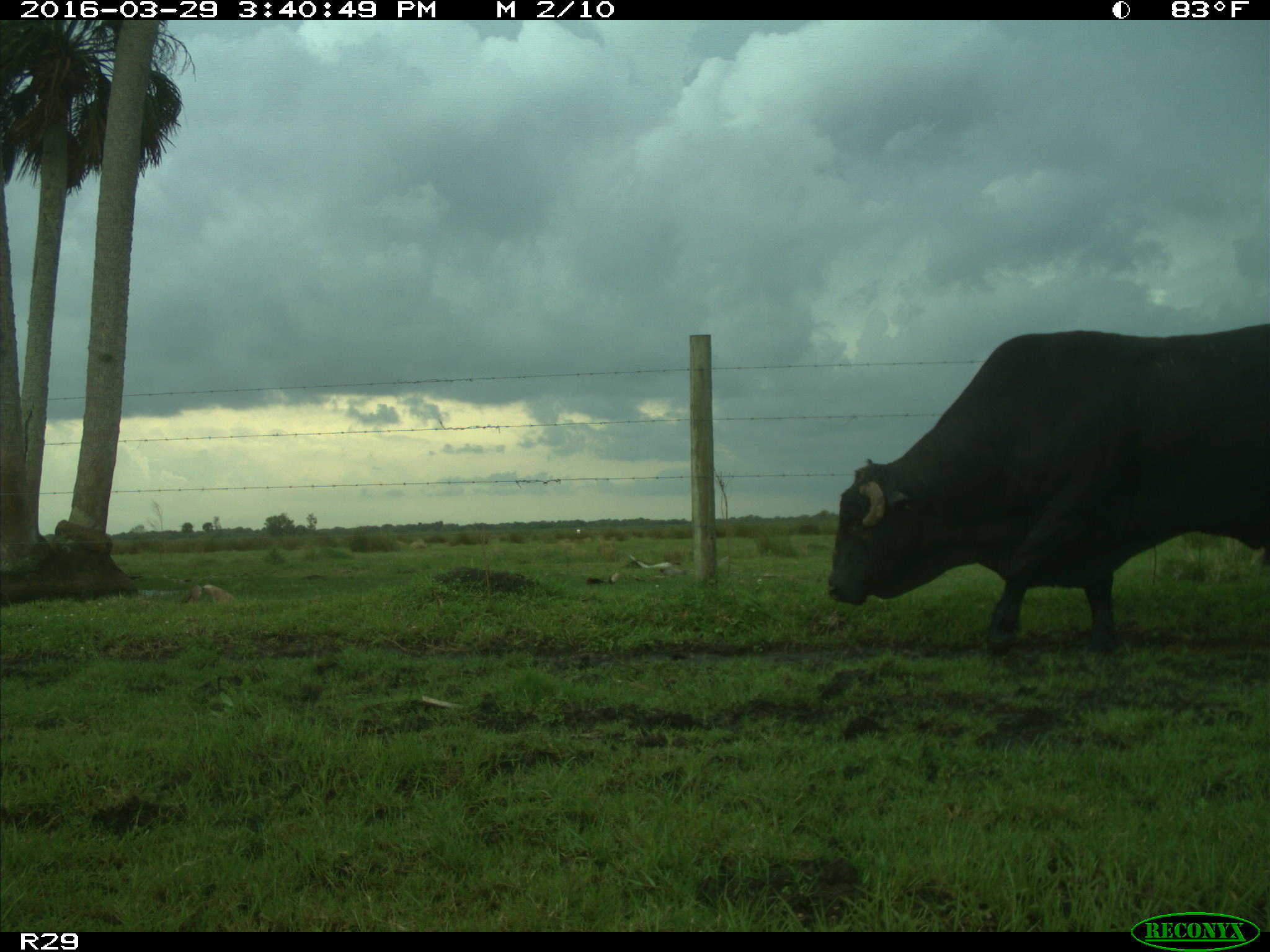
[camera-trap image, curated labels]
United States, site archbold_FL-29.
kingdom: Animalia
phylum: Chordata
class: Mammalia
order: Artiodactyla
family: Bovidae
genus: Bos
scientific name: Bos taurus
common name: domestic cow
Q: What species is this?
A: Bos taurus (domestic cow).